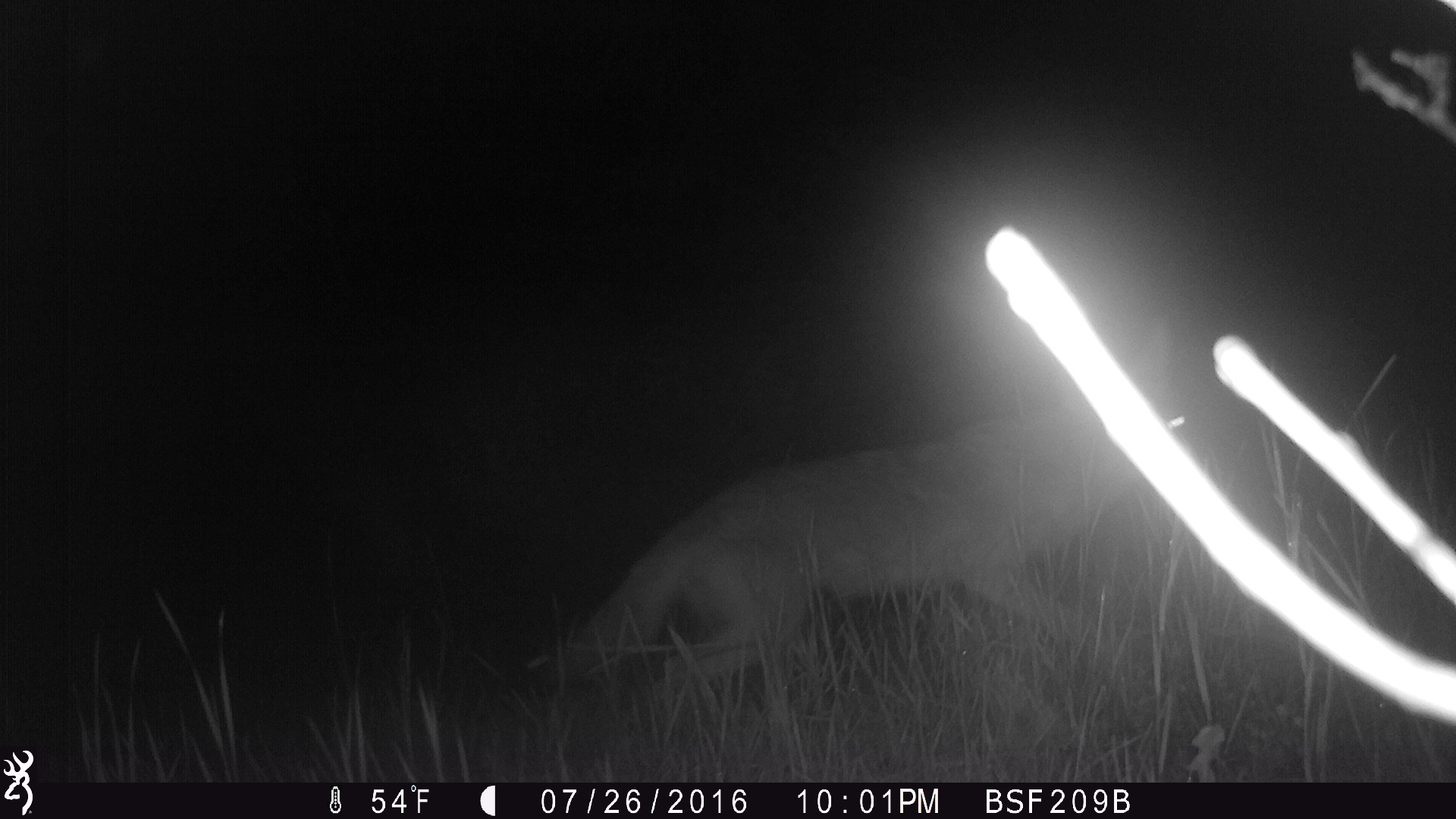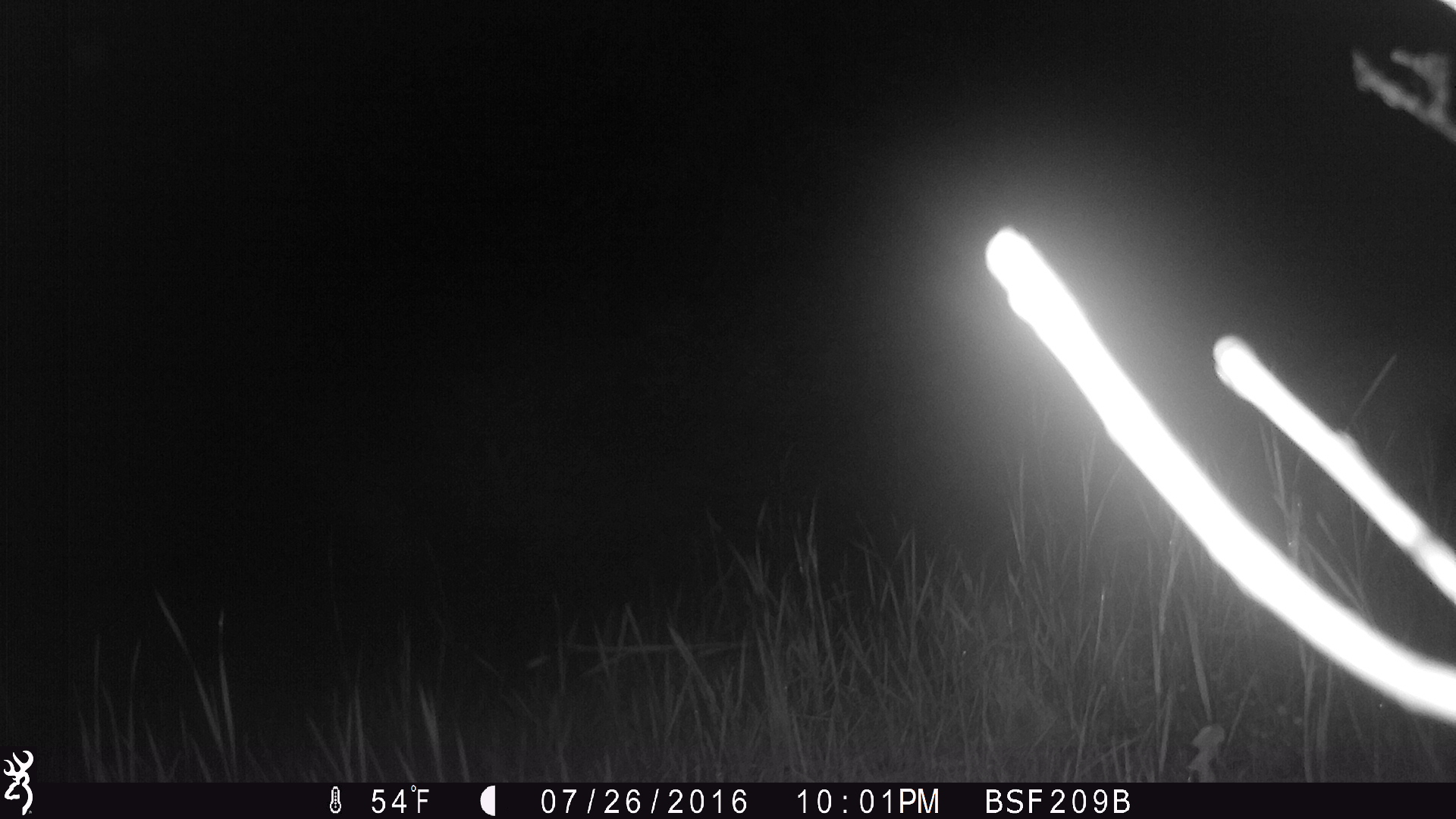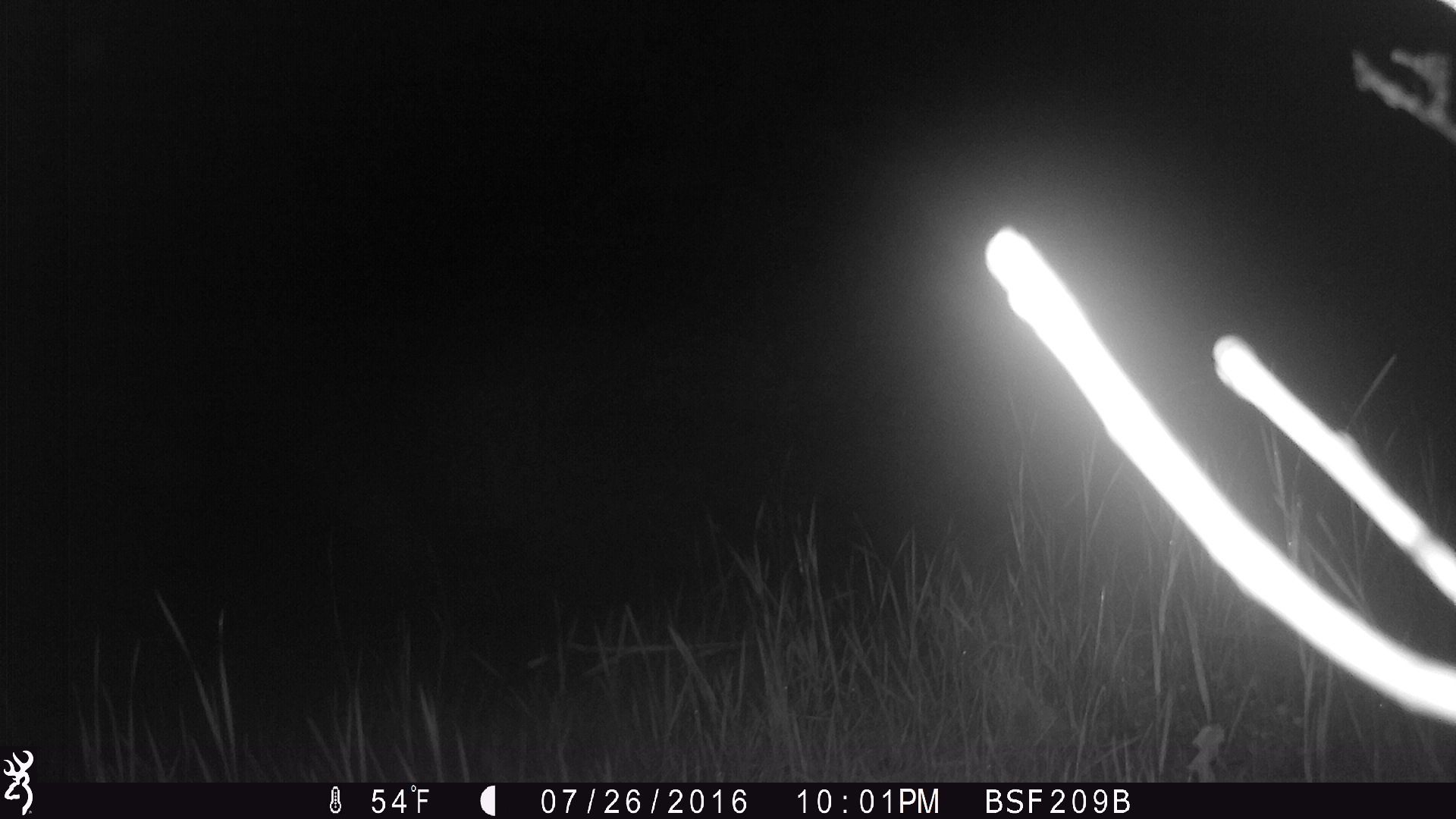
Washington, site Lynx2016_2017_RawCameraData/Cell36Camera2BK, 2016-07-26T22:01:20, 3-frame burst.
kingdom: Animalia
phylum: Chordata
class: Mammalia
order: Carnivora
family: Canidae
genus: Canis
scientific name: Canis latrans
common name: coyote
Canis latrans (coyote). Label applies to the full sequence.